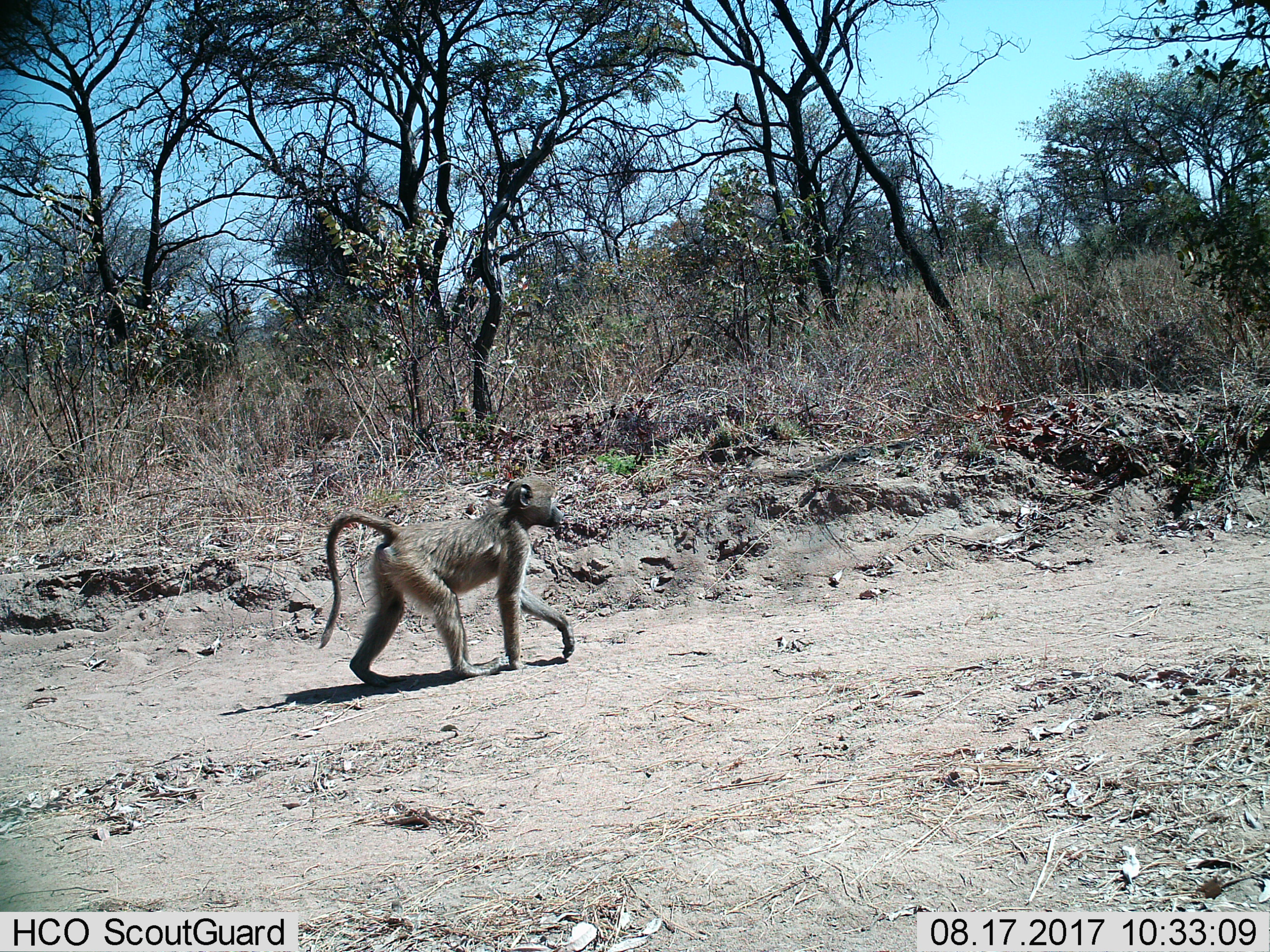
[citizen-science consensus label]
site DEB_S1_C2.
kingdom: Animalia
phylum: Chordata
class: Mammalia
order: Primates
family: Cercopithecidae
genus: Papio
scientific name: Papio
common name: baboon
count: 1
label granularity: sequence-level